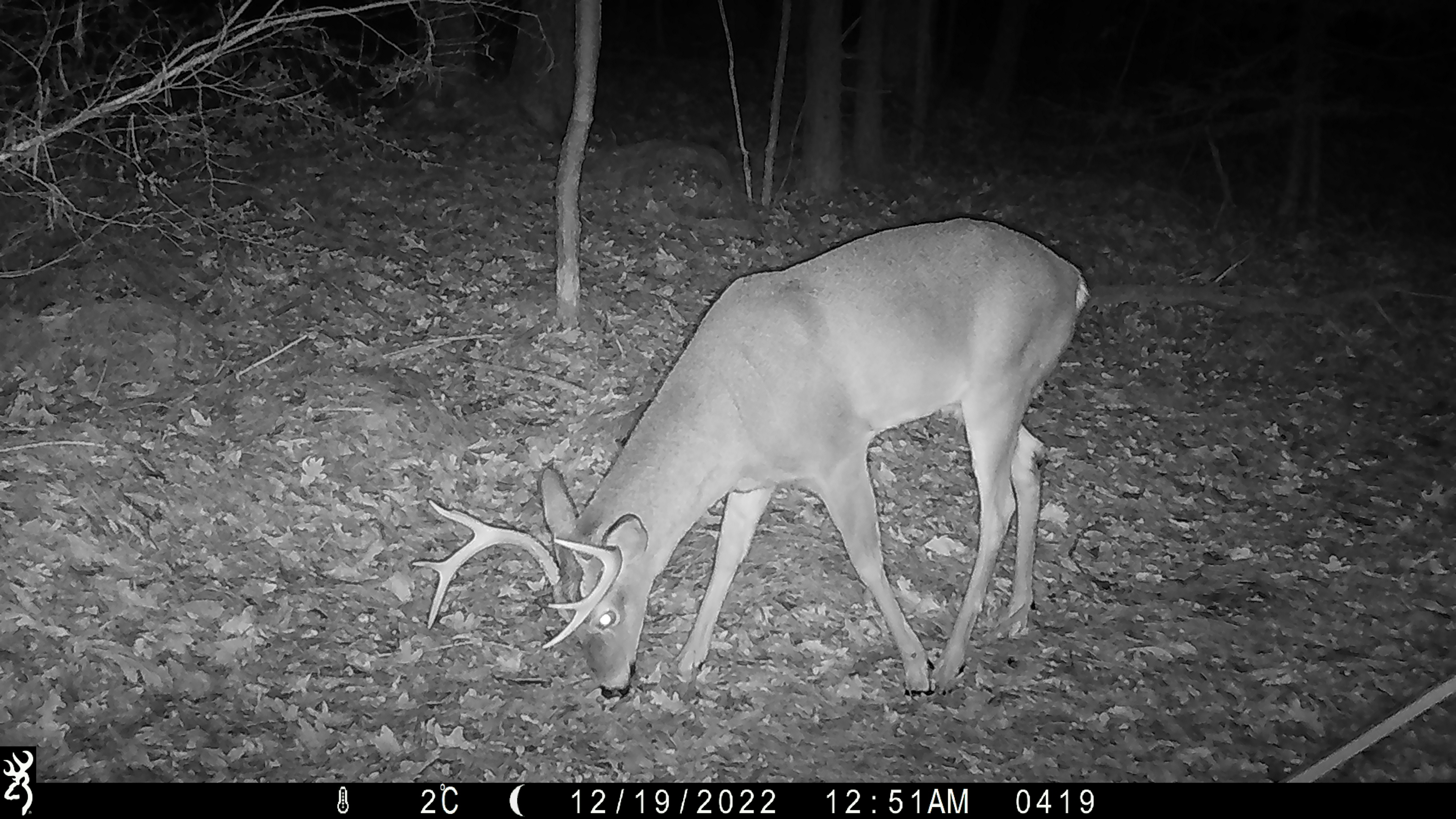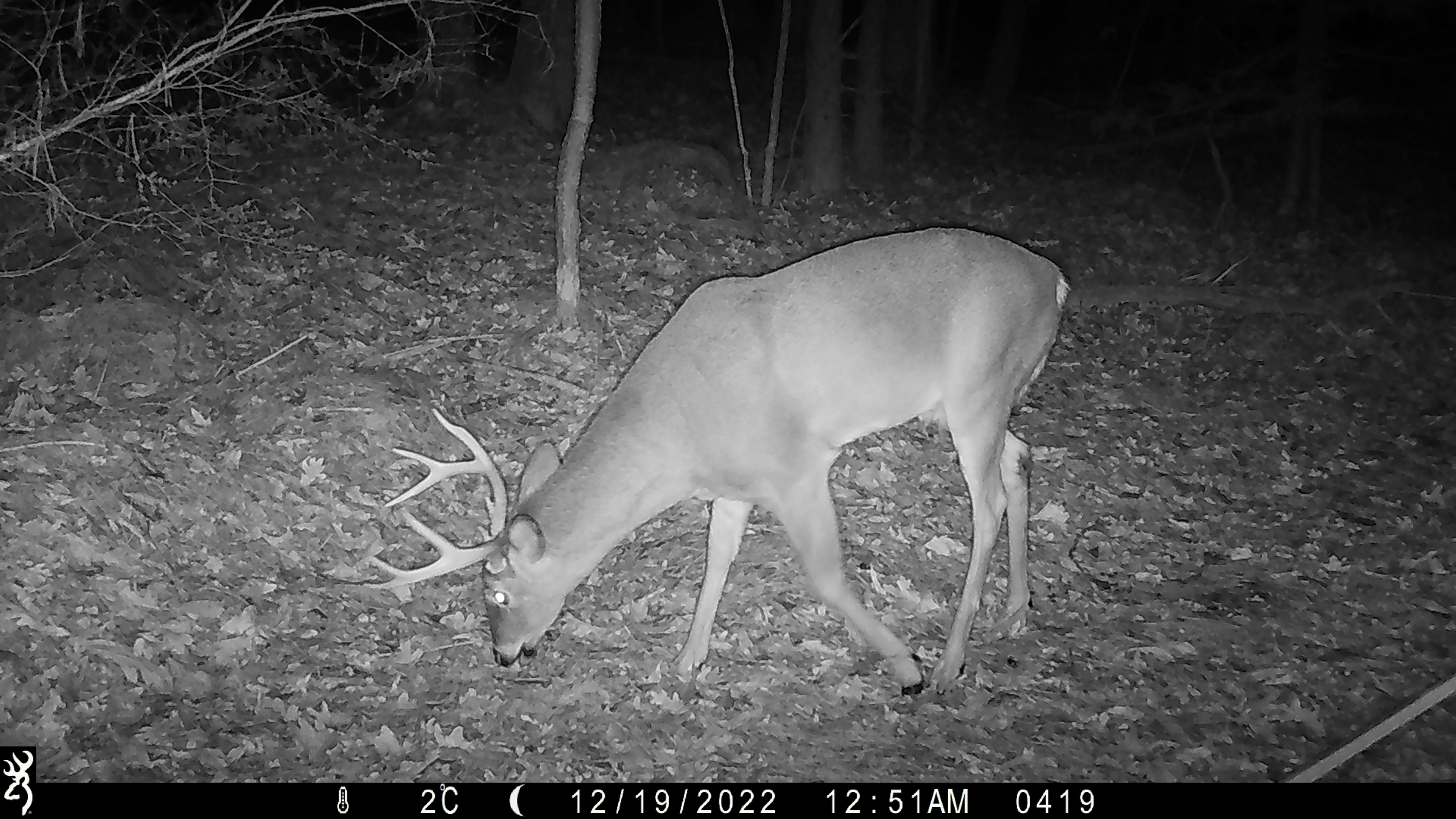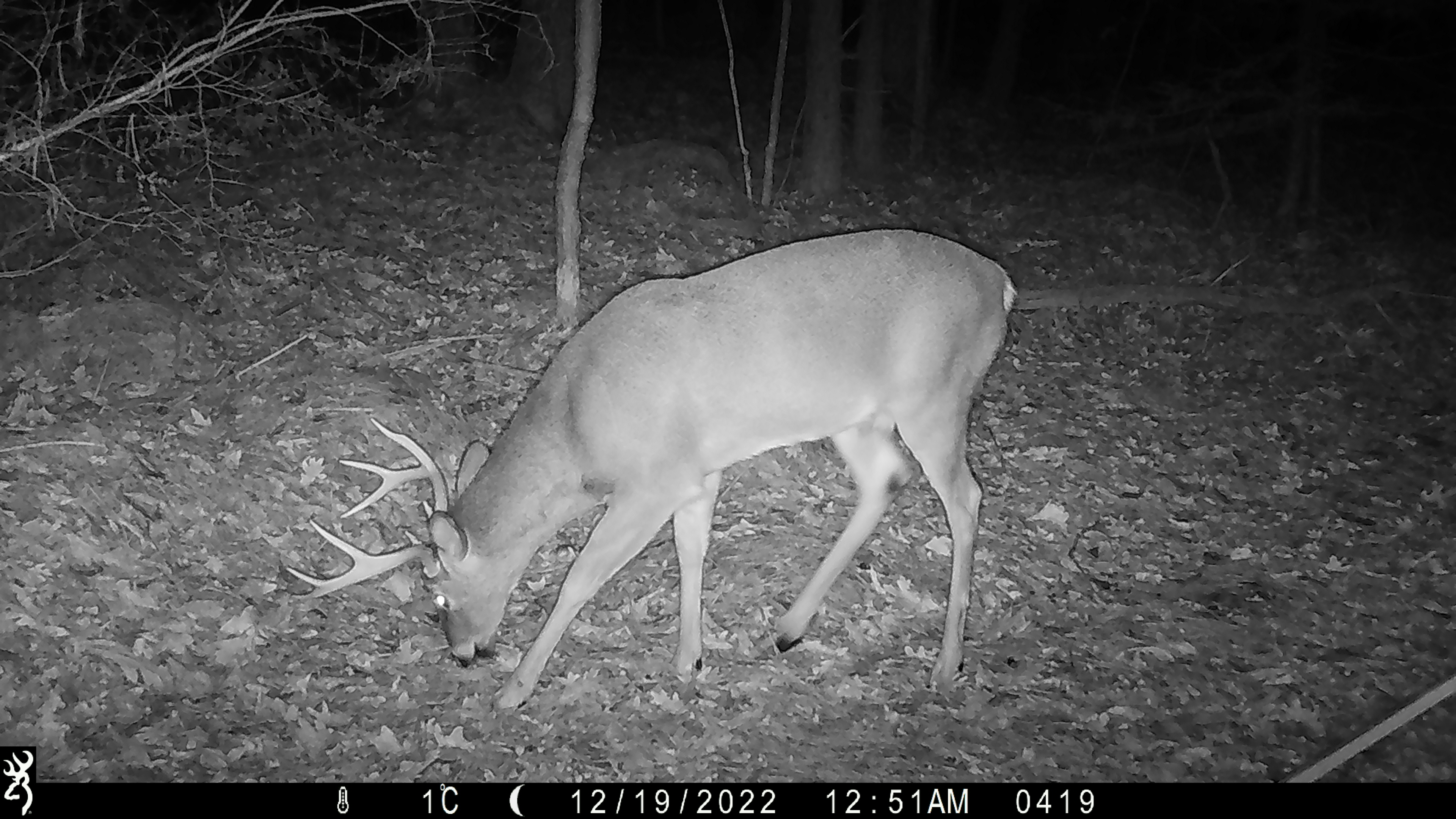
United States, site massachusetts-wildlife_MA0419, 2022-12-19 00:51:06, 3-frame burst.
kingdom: Animalia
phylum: Chordata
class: Mammalia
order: Artiodactyla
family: Cervidae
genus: Odocoileus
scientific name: Odocoileus virginianus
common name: white-tailed deer